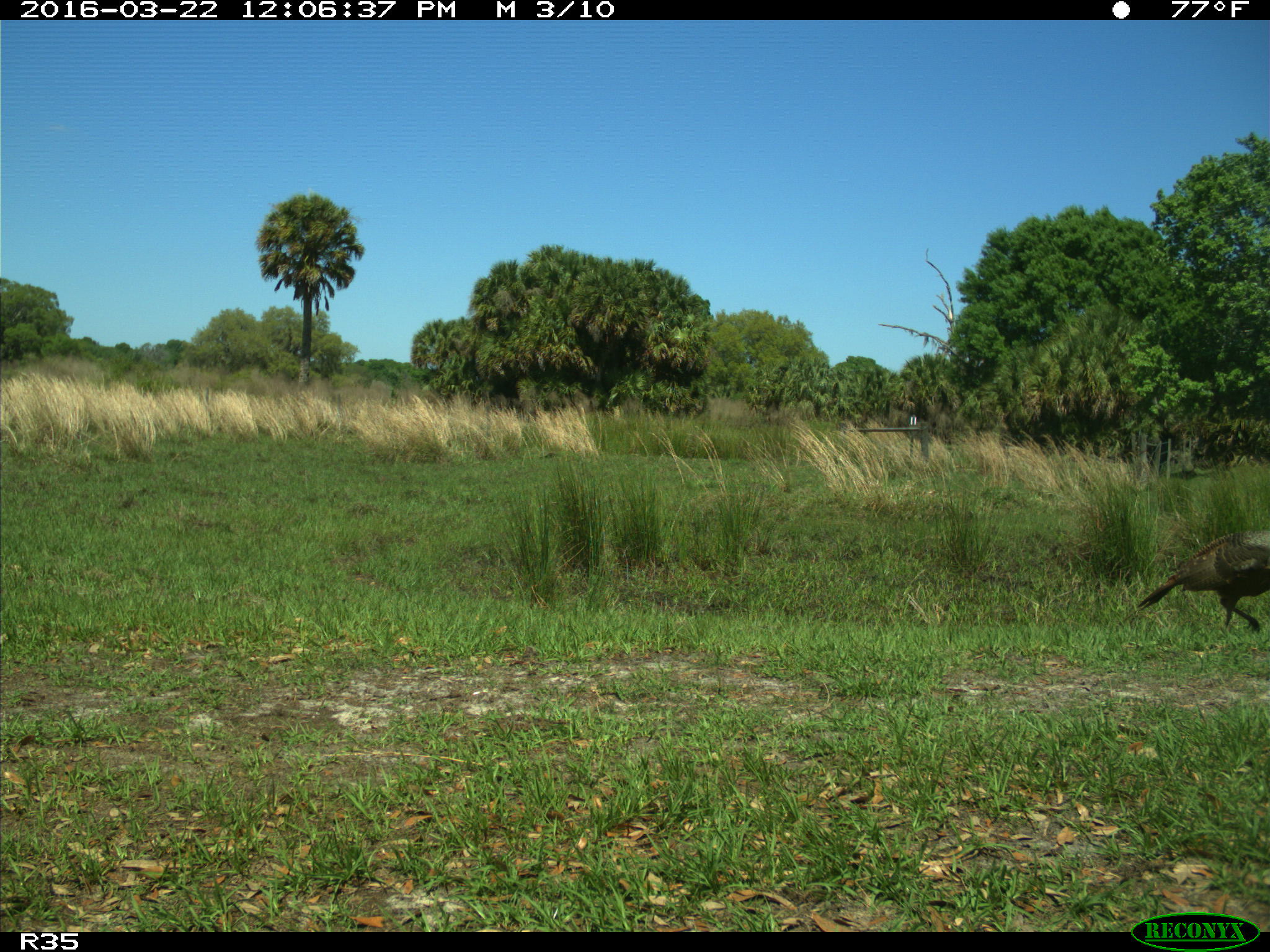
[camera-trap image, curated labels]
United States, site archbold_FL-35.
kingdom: Animalia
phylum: Chordata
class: Aves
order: Galliformes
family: Phasianidae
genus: Meleagris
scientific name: Meleagris gallopavo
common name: wild turkey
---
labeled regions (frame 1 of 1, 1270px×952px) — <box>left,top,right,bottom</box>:
animal: <box>1137,530,1269,635</box>